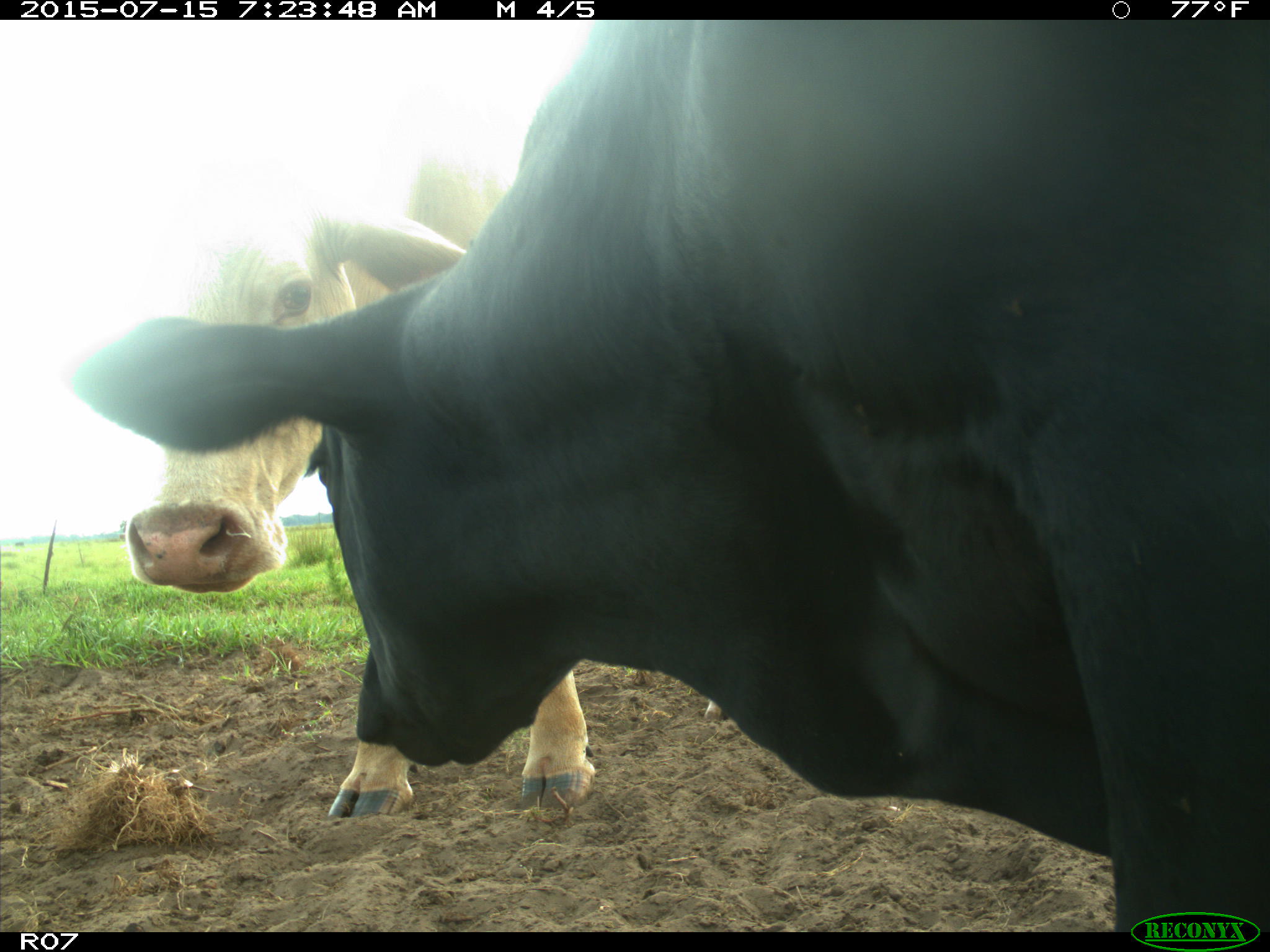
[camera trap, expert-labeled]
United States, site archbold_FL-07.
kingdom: Animalia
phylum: Chordata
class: Mammalia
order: Artiodactyla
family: Bovidae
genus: Bos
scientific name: Bos taurus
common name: domestic cow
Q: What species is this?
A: Bos taurus (domestic cow).